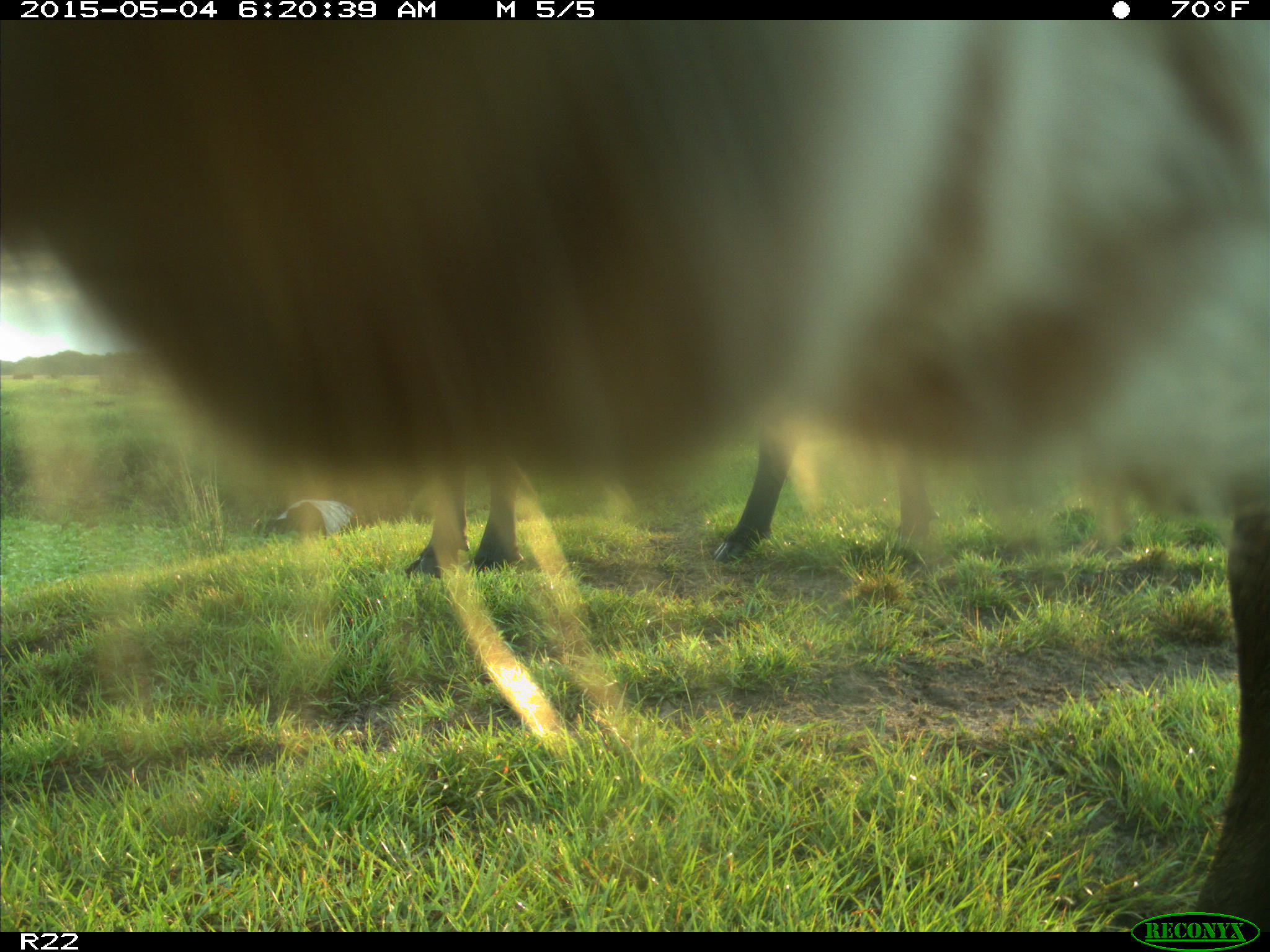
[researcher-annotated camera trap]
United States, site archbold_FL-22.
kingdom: Animalia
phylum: Chordata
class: Mammalia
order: Artiodactyla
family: Bovidae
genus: Bos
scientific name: Bos taurus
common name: domestic cow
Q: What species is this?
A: Bos taurus (domestic cow).